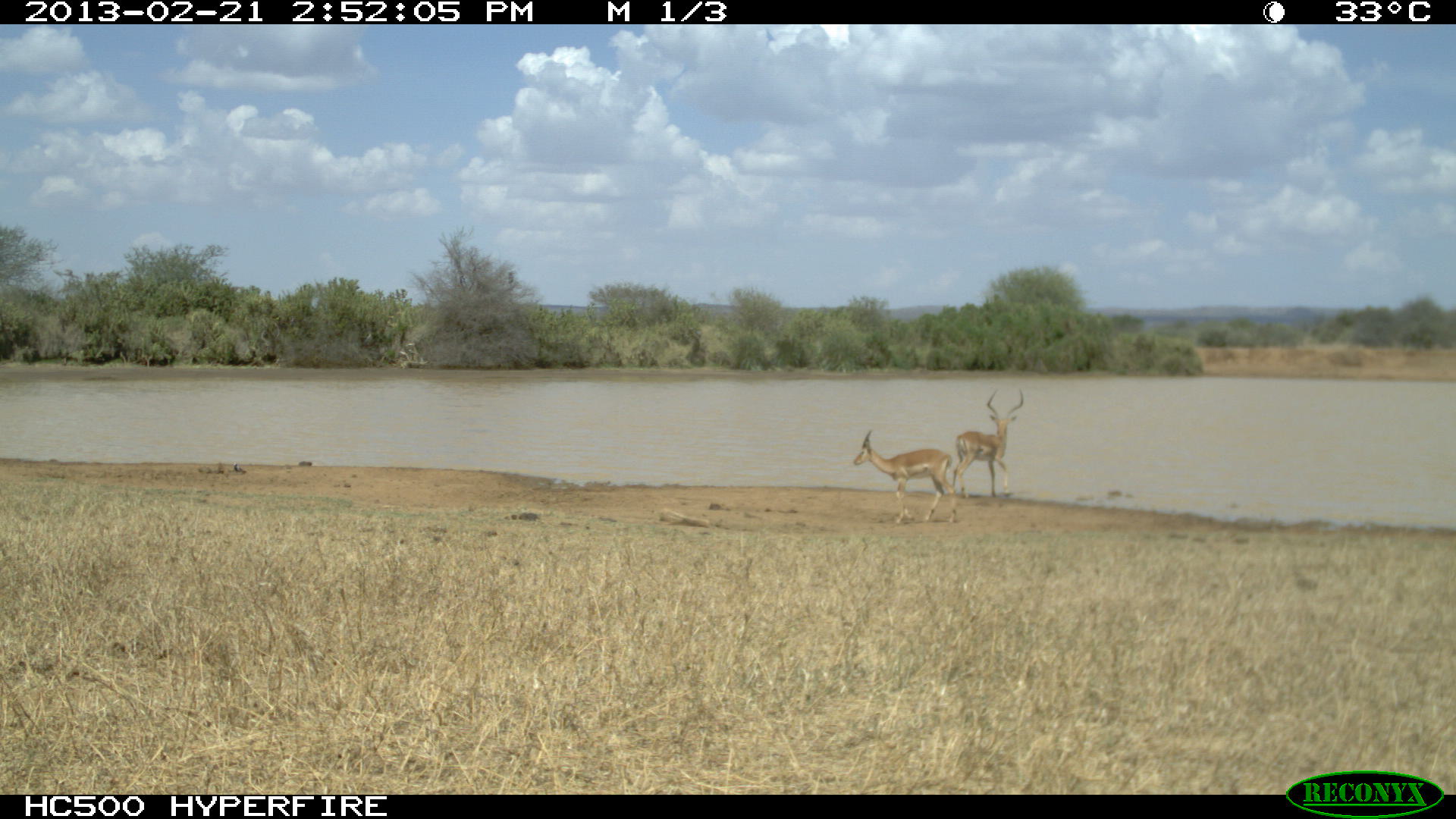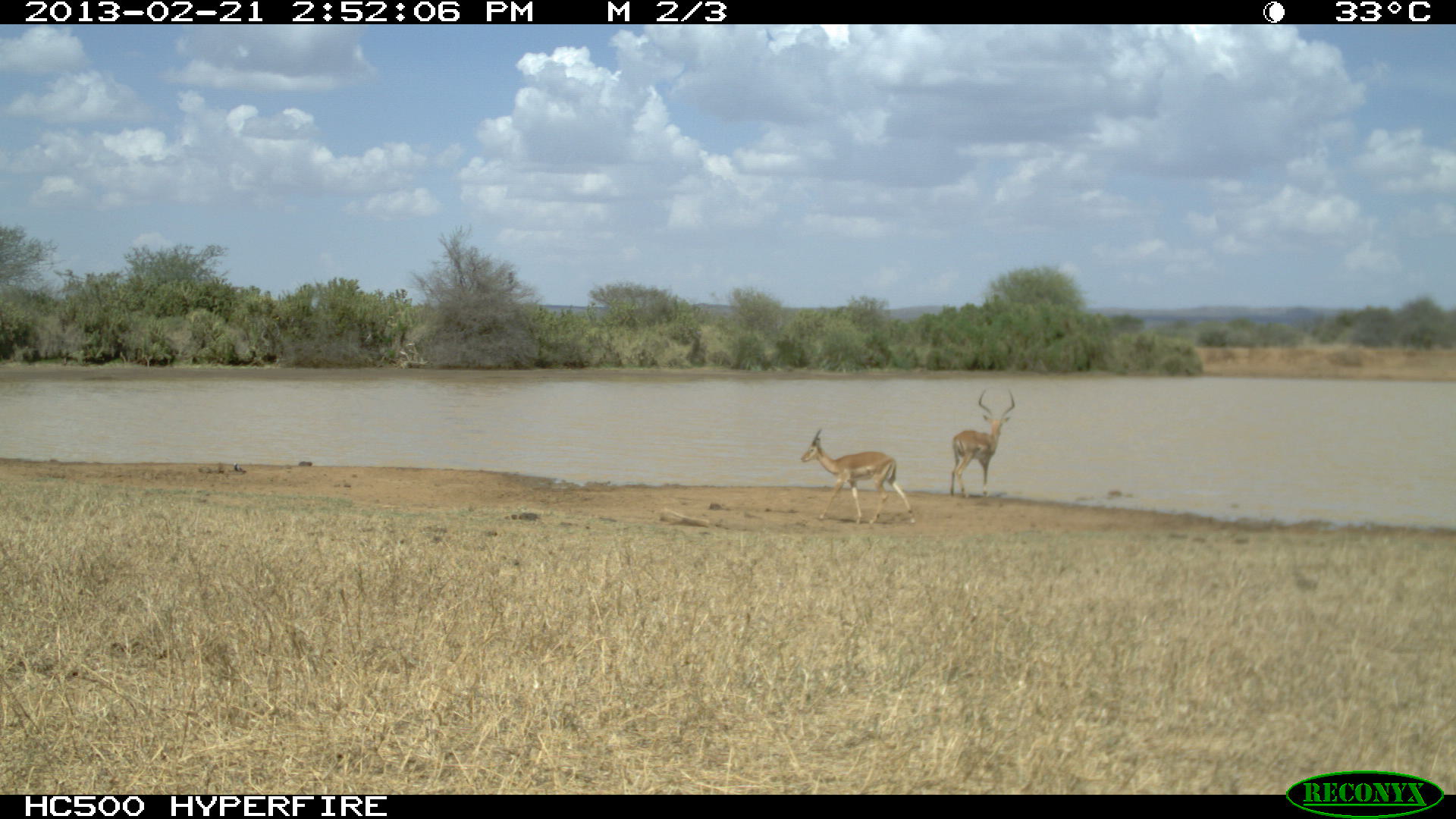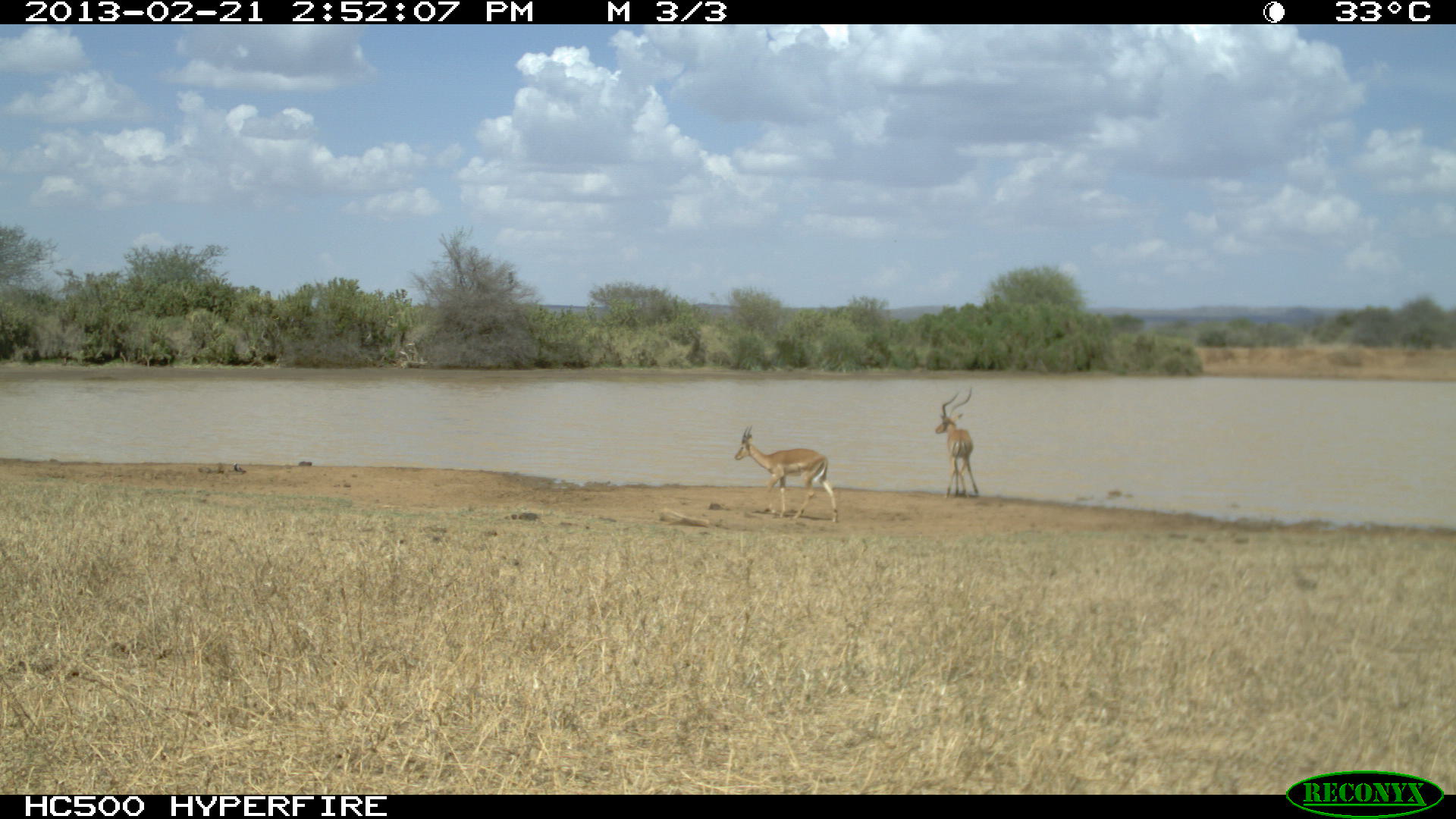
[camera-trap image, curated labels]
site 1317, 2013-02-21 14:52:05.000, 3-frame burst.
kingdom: Animalia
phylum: Chordata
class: Mammalia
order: Artiodactyla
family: Bovidae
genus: Aepyceros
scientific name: Aepyceros melampus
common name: impala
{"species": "Aepyceros melampus (impala)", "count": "2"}